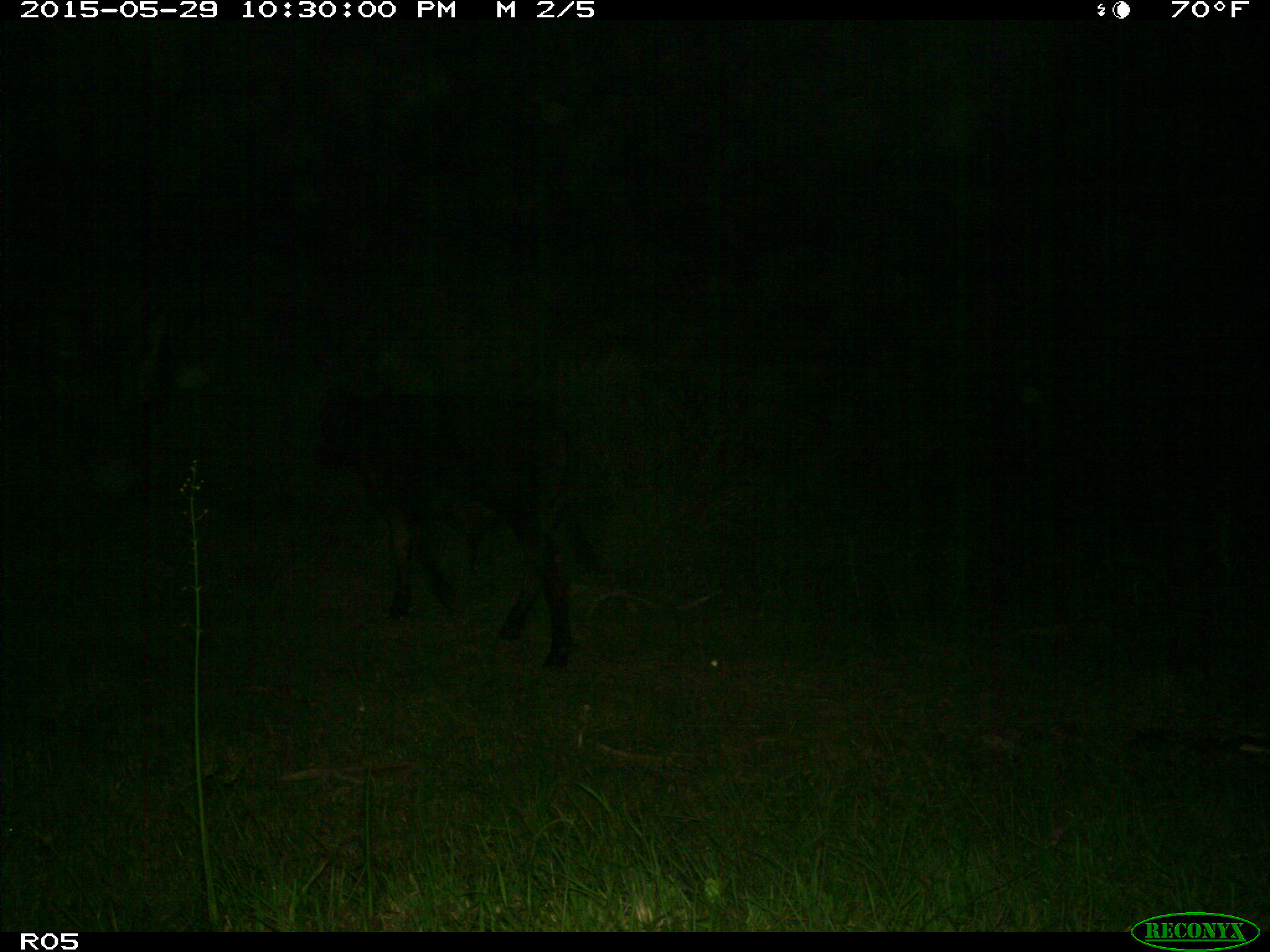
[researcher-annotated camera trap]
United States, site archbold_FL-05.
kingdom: Animalia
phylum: Chordata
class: Mammalia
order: Artiodactyla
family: Bovidae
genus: Bos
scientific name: Bos taurus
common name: domestic cow